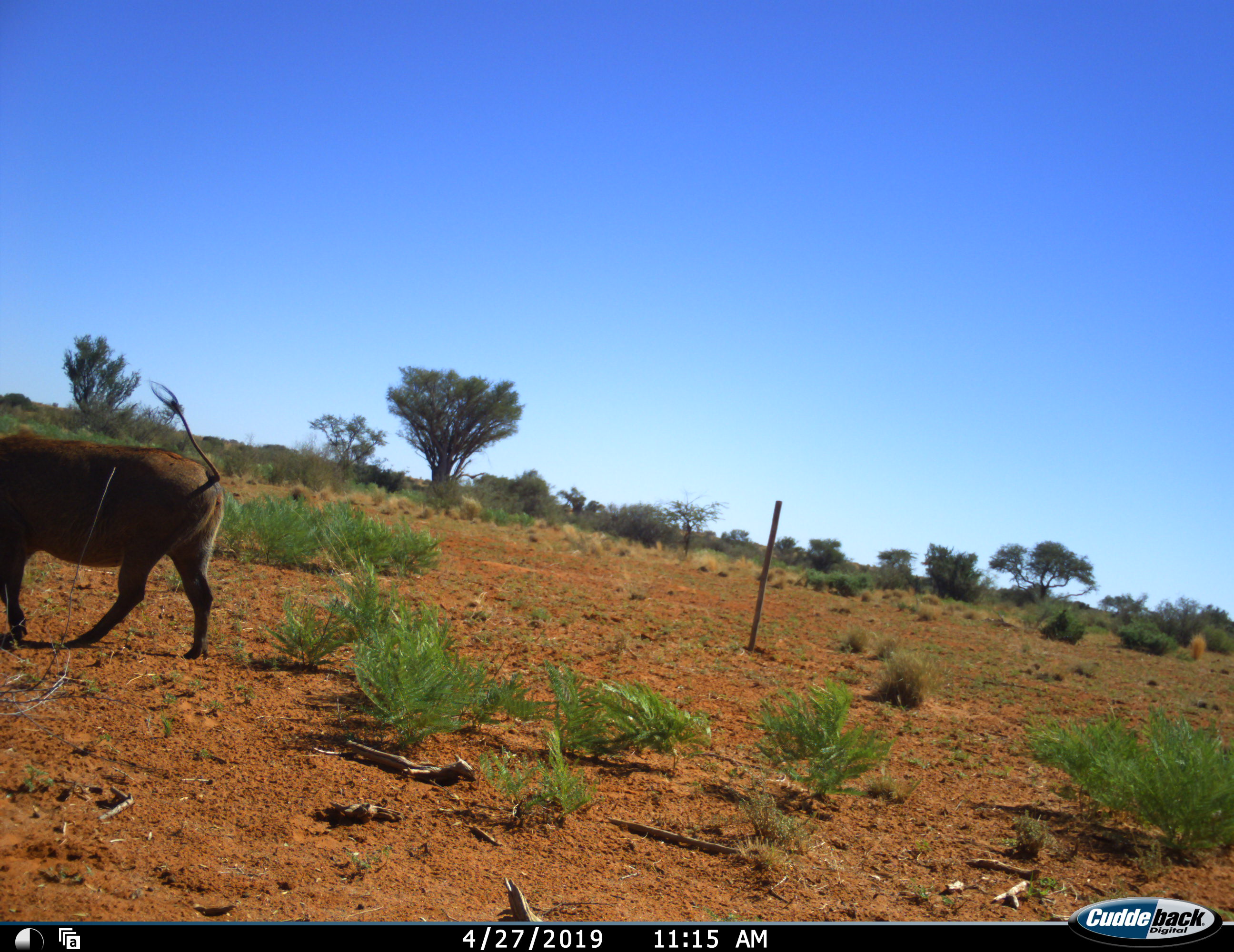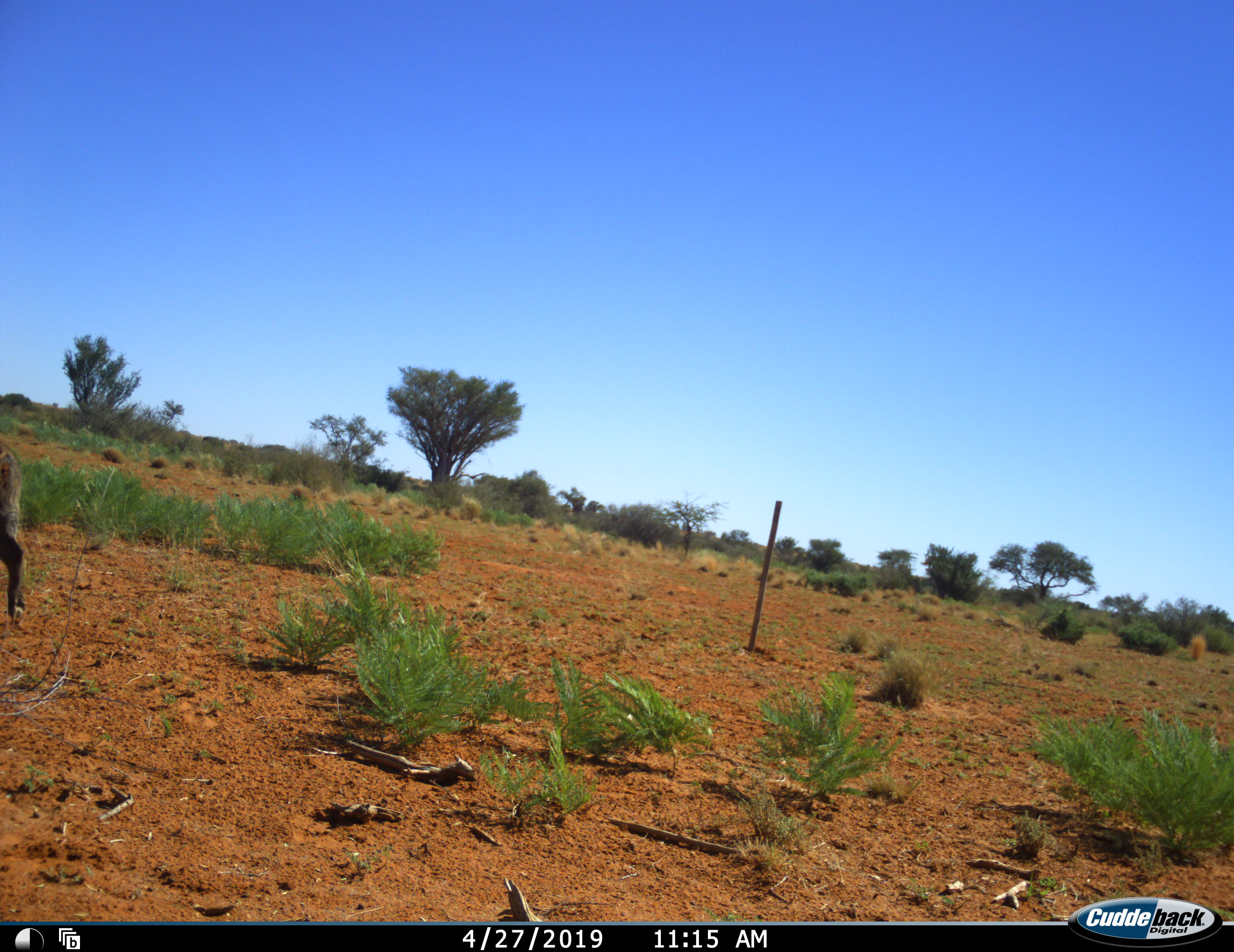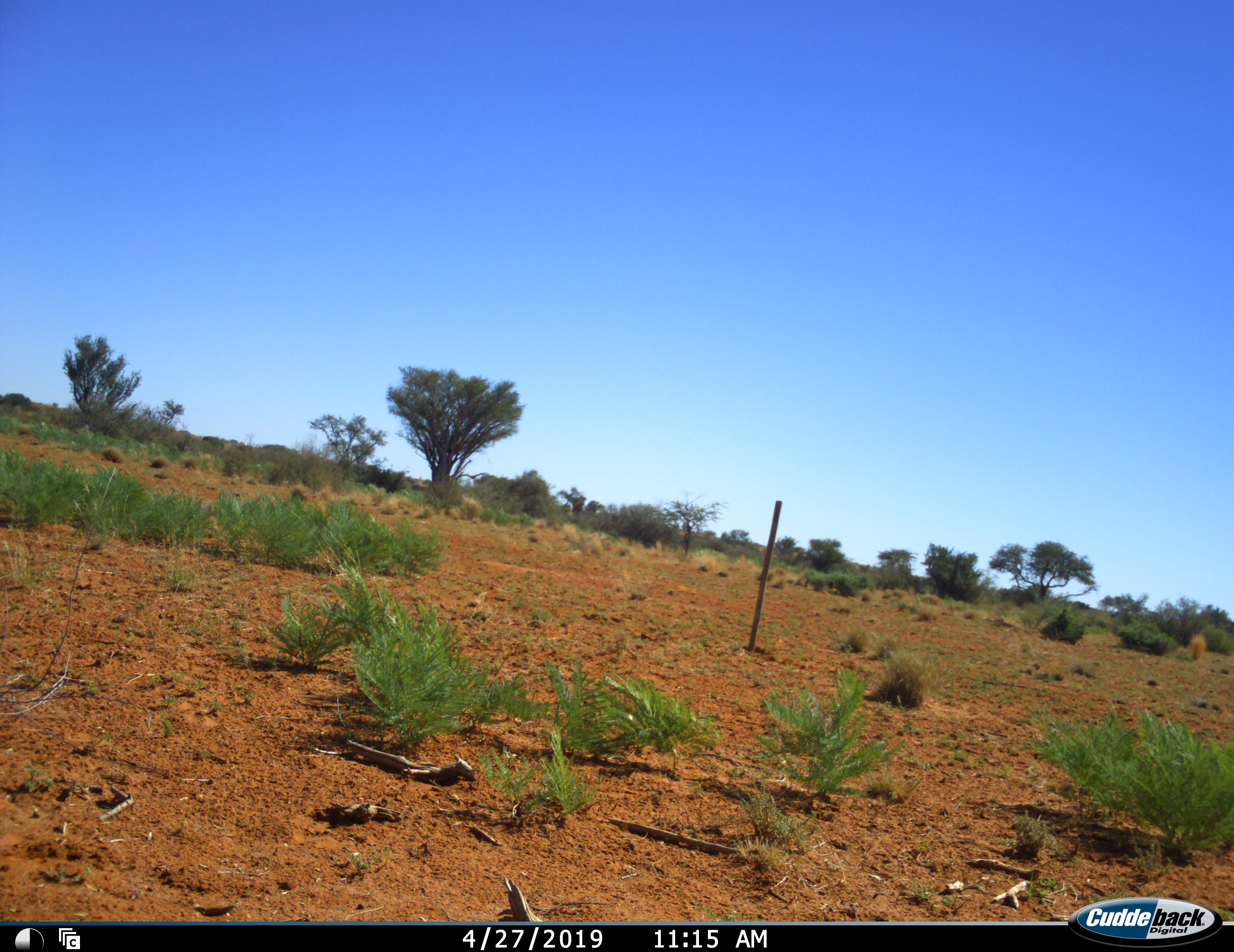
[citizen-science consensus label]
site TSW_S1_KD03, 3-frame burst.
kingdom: Animalia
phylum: Chordata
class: Mammalia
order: Artiodactyla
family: Suidae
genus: Phacochoerus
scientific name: Phacochoerus africanus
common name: warthog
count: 1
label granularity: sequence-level